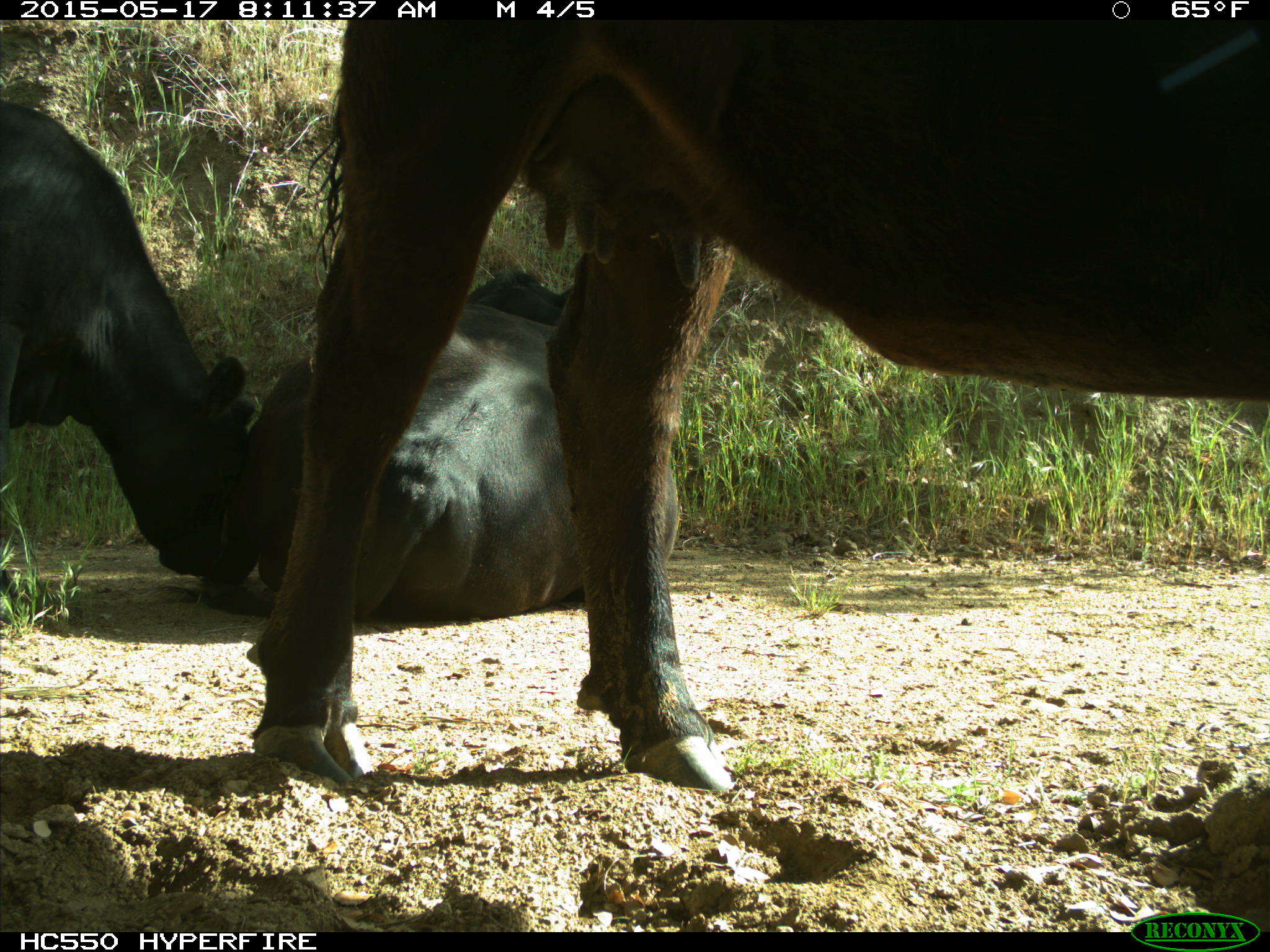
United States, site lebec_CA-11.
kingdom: Animalia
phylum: Chordata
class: Mammalia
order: Artiodactyla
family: Bovidae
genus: Bos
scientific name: Bos taurus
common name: domestic cow